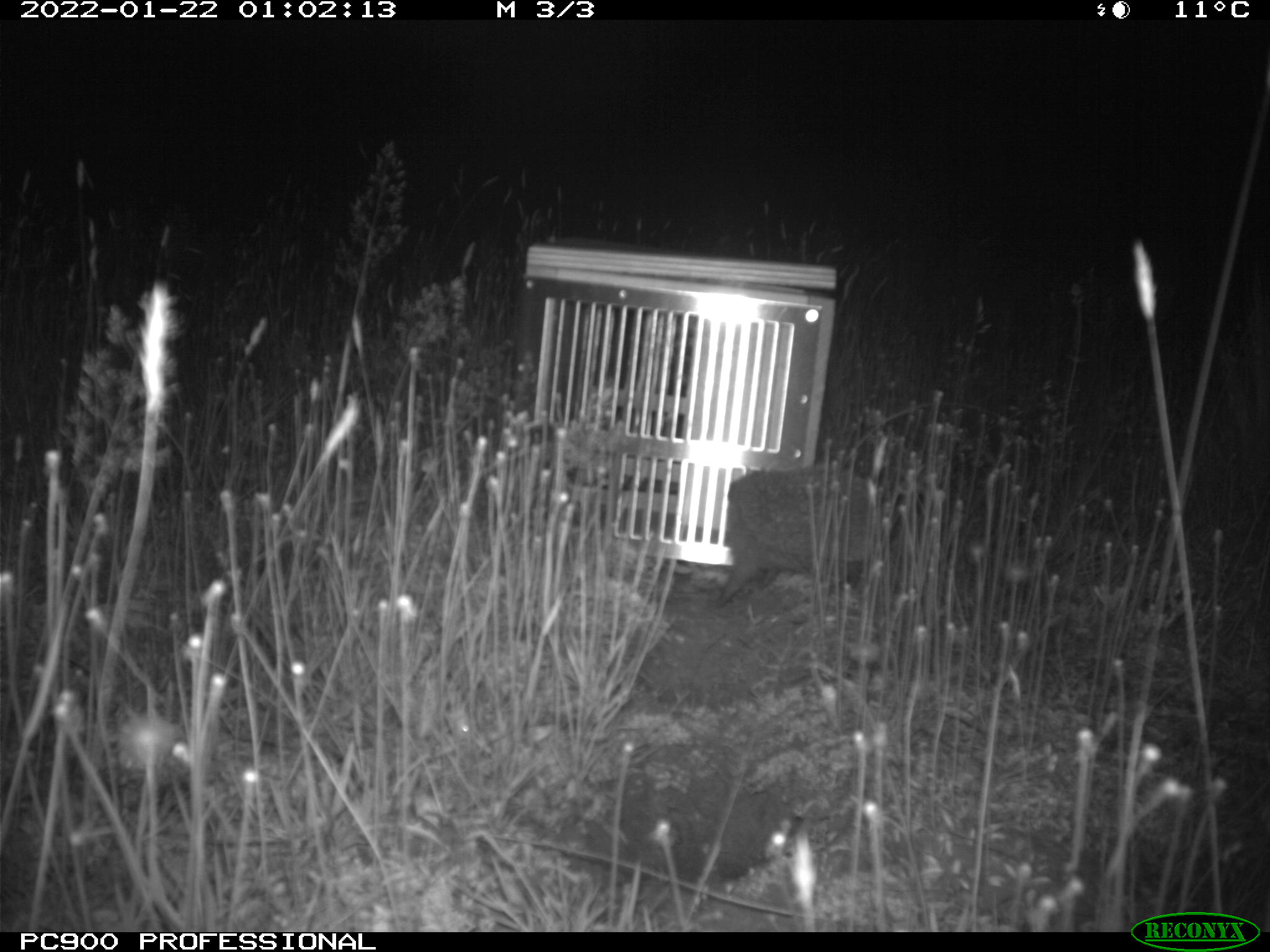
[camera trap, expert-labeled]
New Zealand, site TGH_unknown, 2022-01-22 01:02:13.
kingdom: Animalia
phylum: Chordata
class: Mammalia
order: Eulipotyphla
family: Erinaceidae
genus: Erinaceus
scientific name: Erinaceus europaeus europaeus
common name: european hedgehog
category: hedgehog